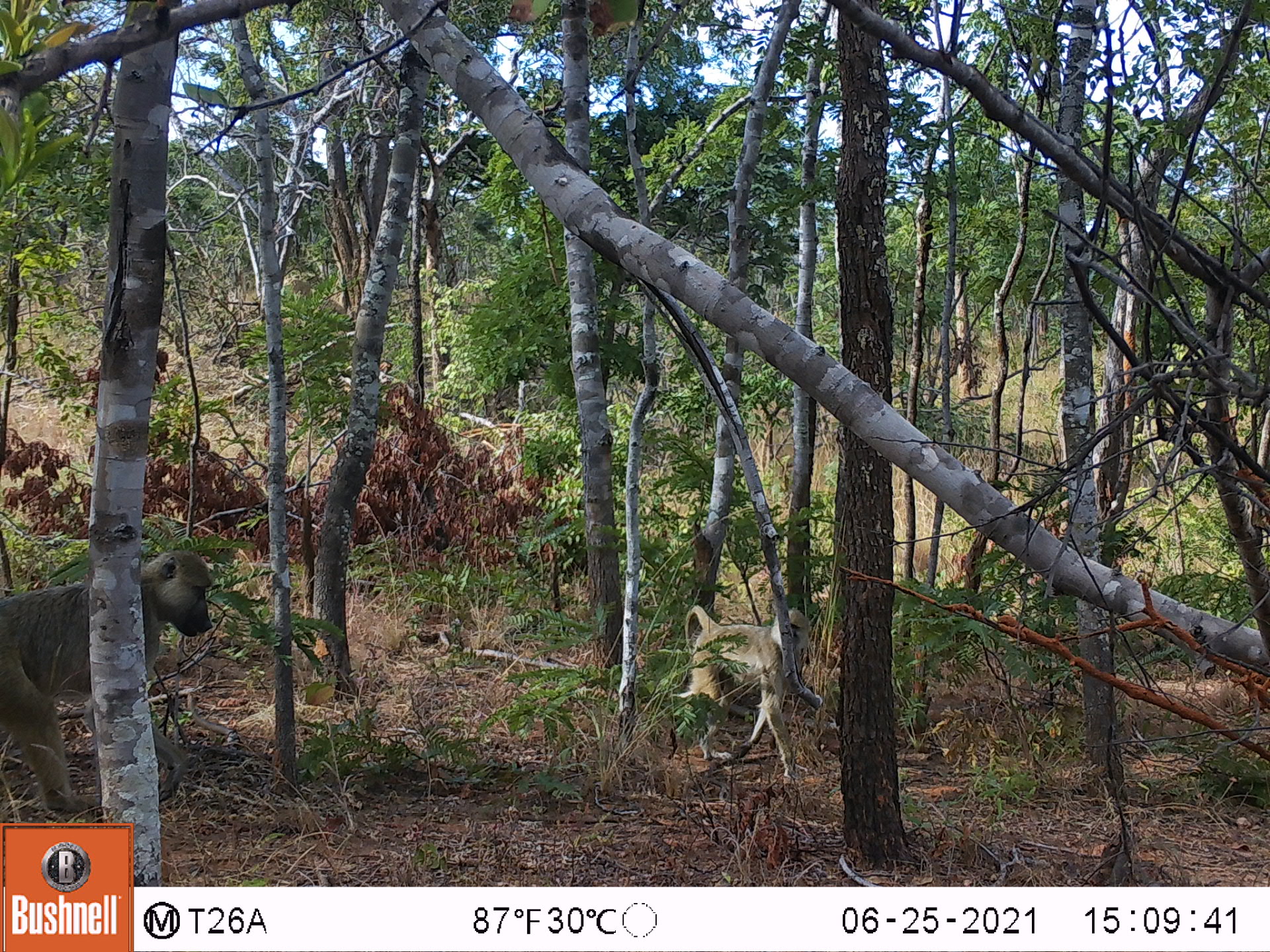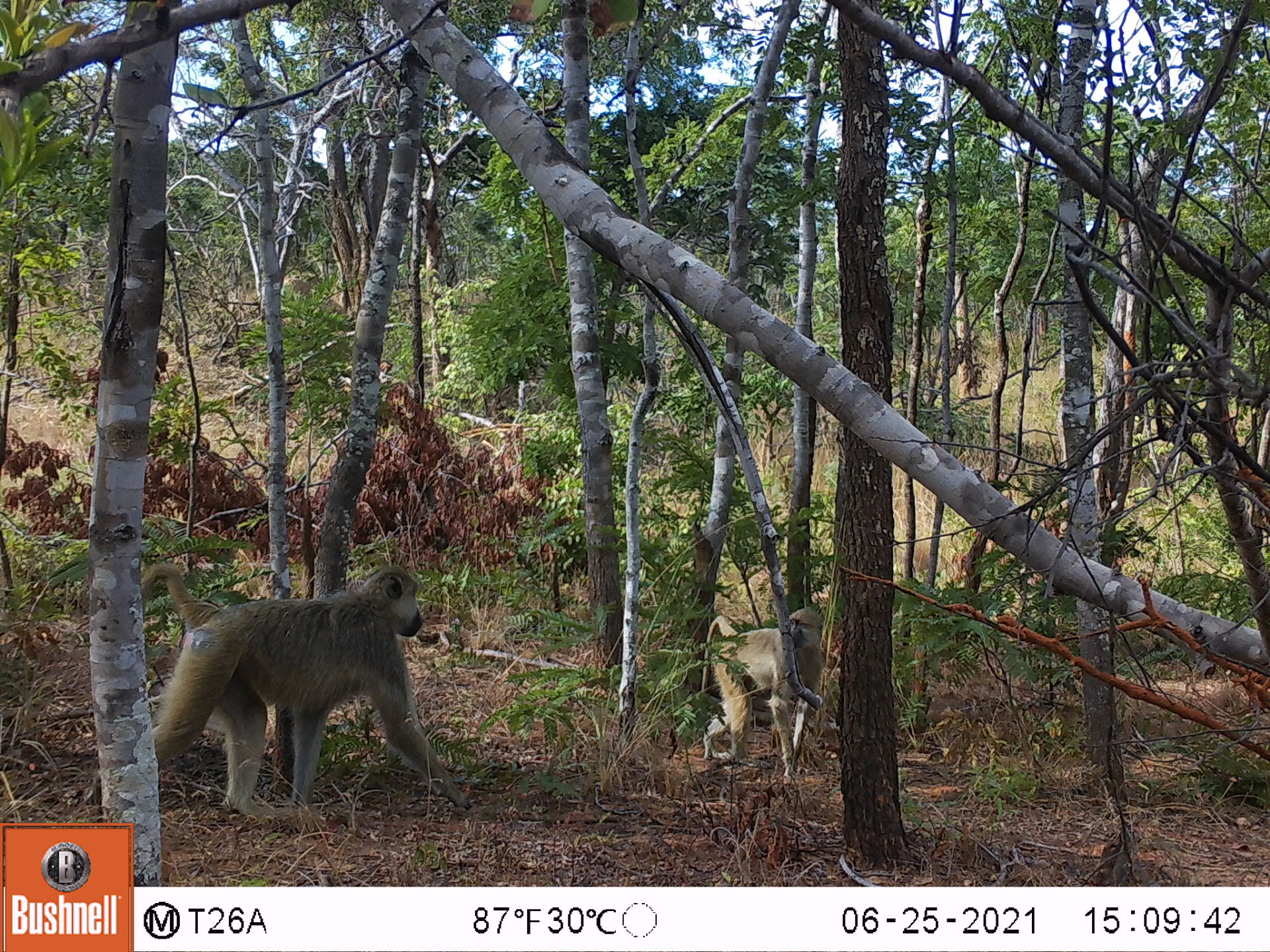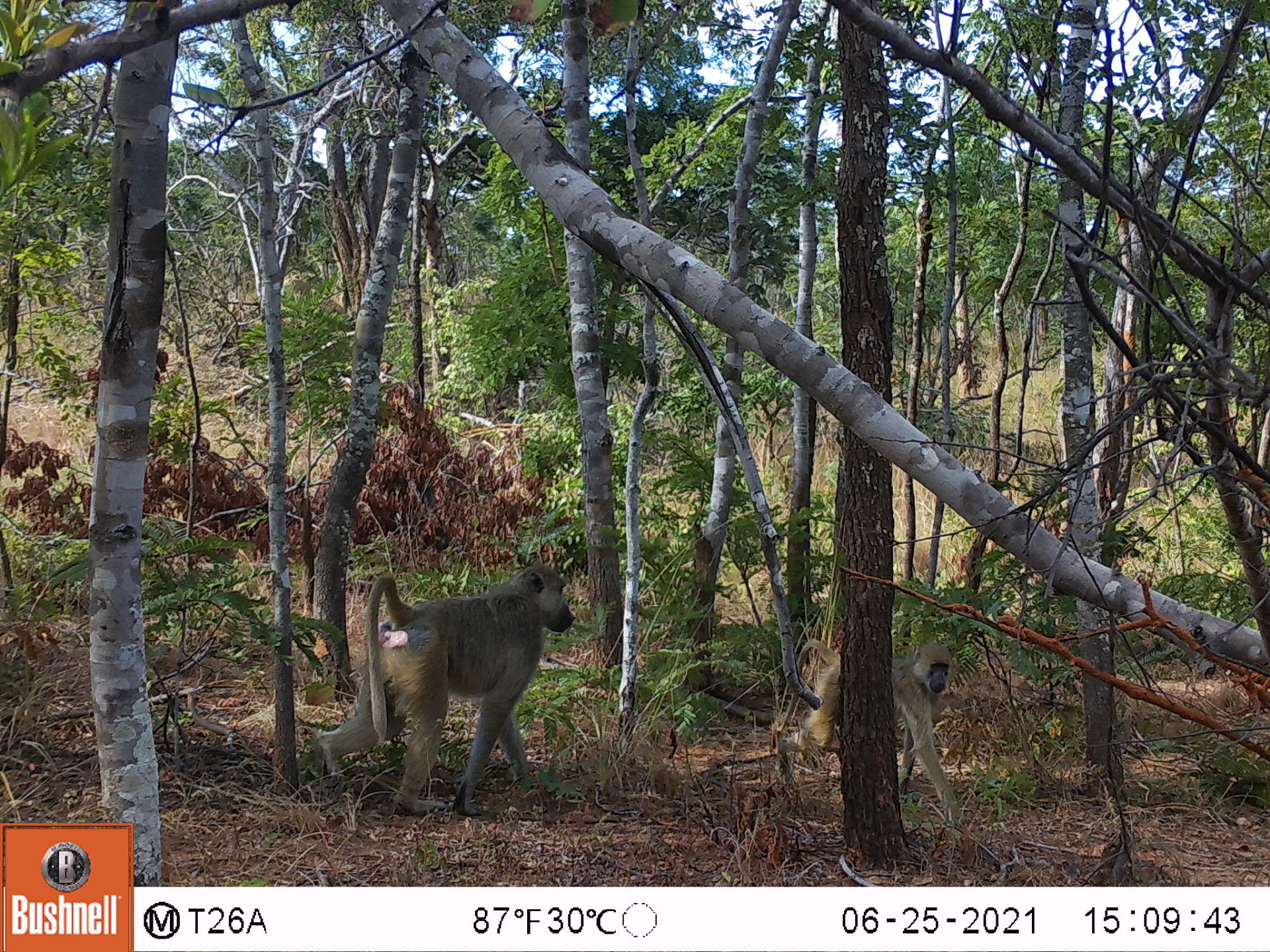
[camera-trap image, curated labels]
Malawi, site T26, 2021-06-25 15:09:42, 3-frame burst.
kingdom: Animalia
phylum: Chordata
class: Mammalia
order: Primates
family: Cercopithecidae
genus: Papio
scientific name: Papio cynocephalus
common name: yellow baboon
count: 2